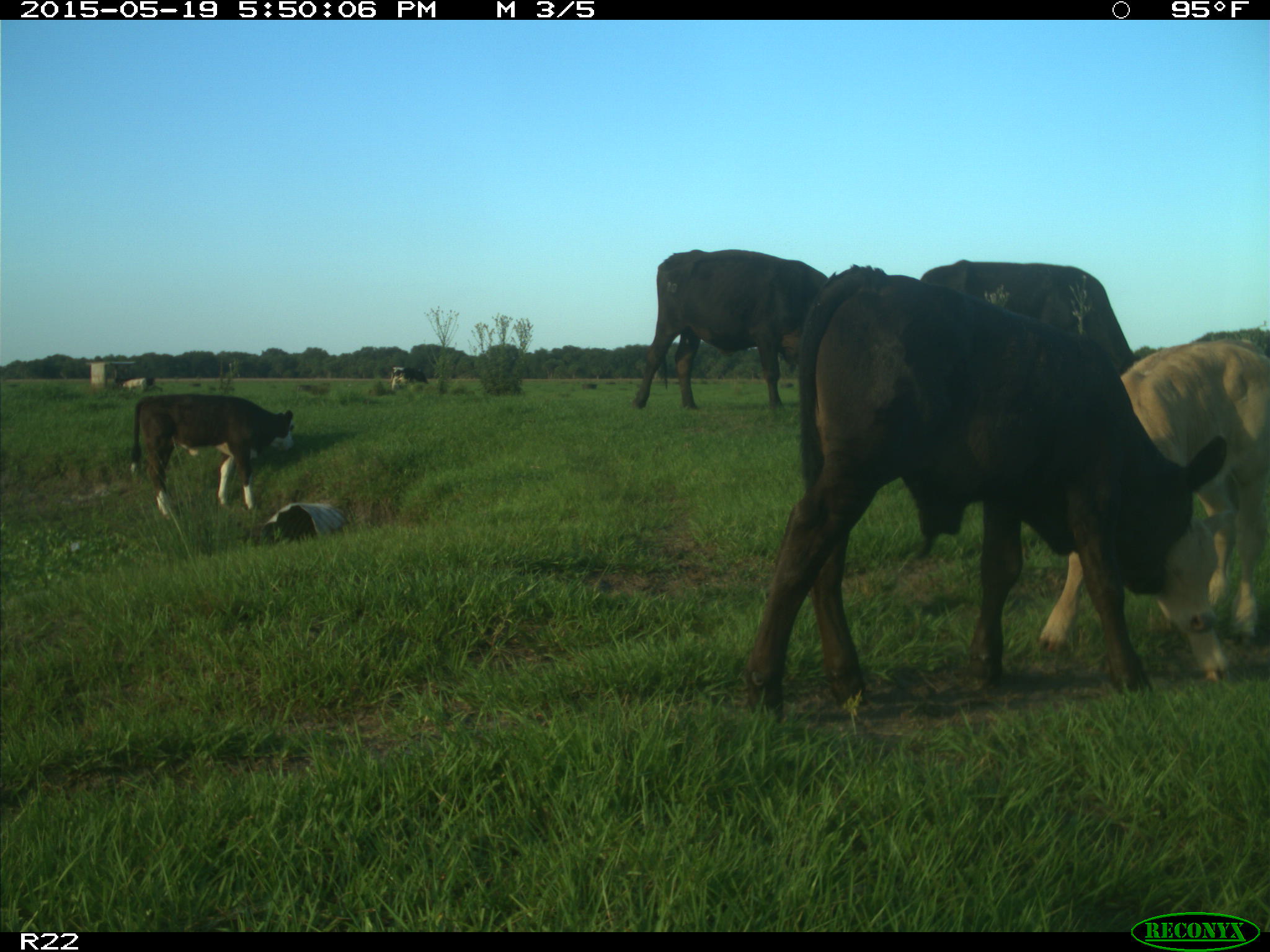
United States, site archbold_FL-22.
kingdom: Animalia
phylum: Chordata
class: Mammalia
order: Artiodactyla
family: Bovidae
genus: Bos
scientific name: Bos taurus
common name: domestic cow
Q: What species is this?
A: Bos taurus (domestic cow).